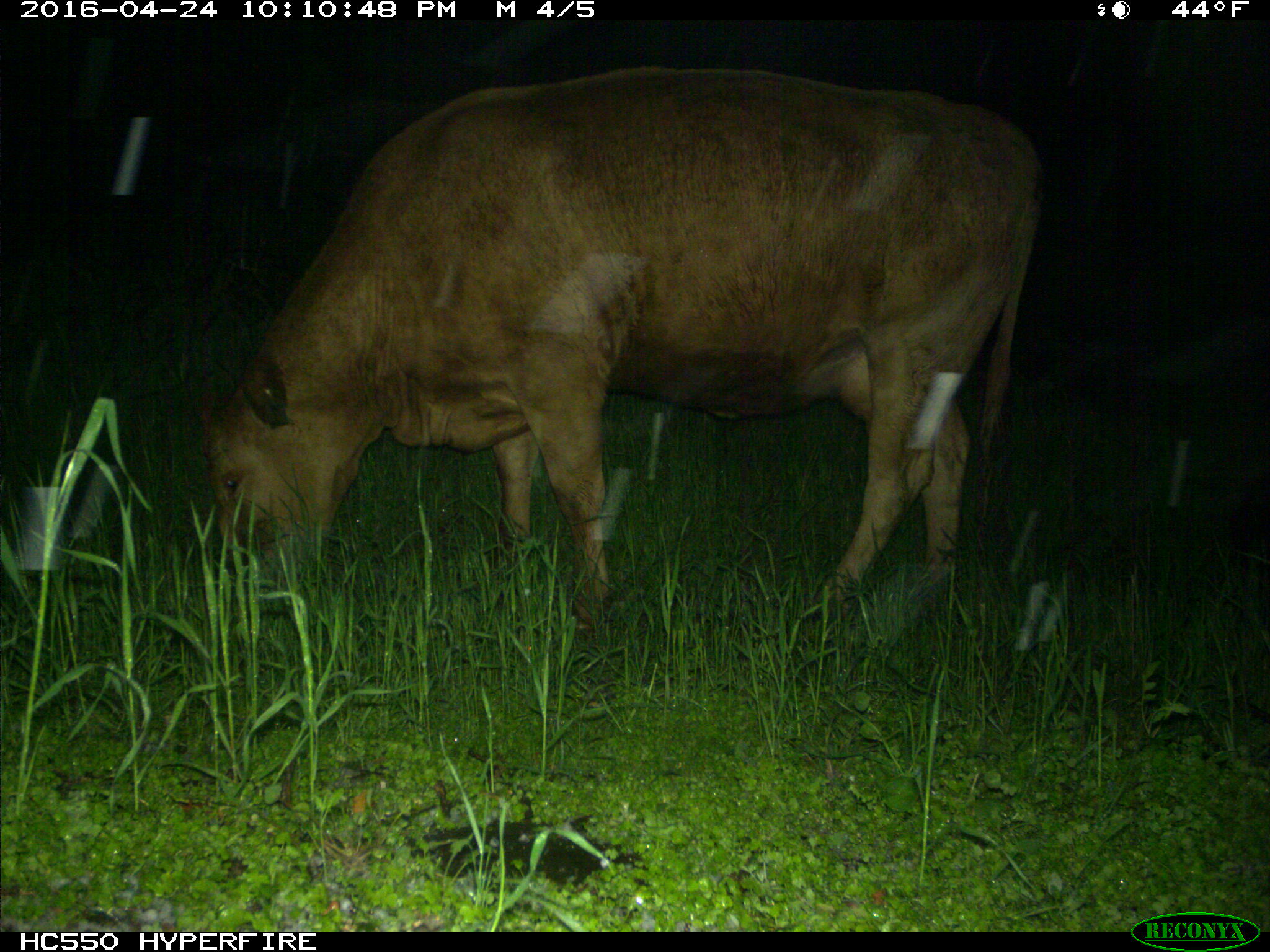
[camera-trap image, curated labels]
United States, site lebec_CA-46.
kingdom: Animalia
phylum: Chordata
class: Mammalia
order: Artiodactyla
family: Bovidae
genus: Bos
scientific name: Bos taurus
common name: domestic cow